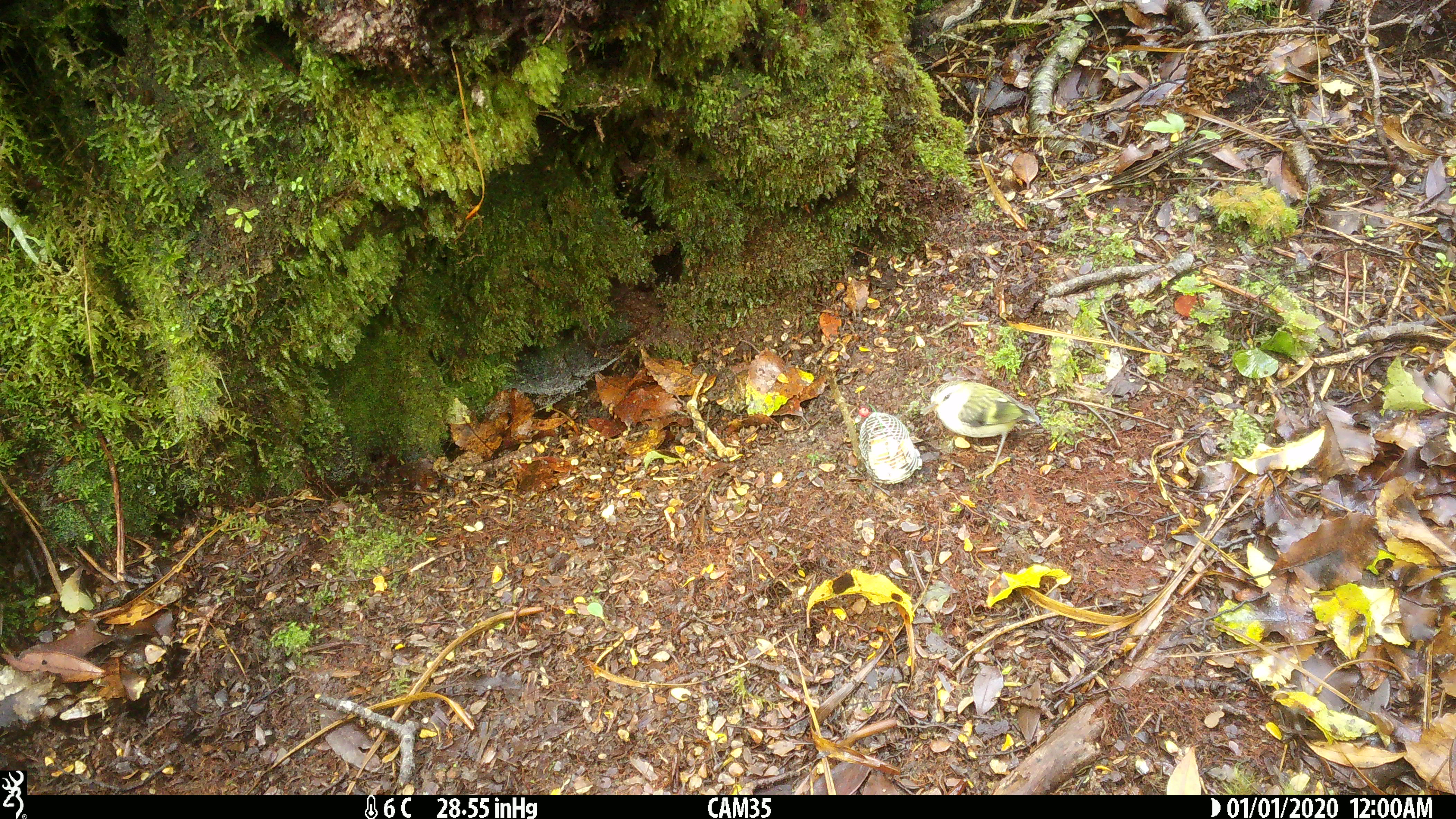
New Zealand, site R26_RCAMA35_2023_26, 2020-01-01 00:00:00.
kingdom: Animalia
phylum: Chordata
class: Aves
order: Passeriformes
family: Acanthisittidae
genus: Acanthisitta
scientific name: Acanthisitta chloris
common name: rifleman